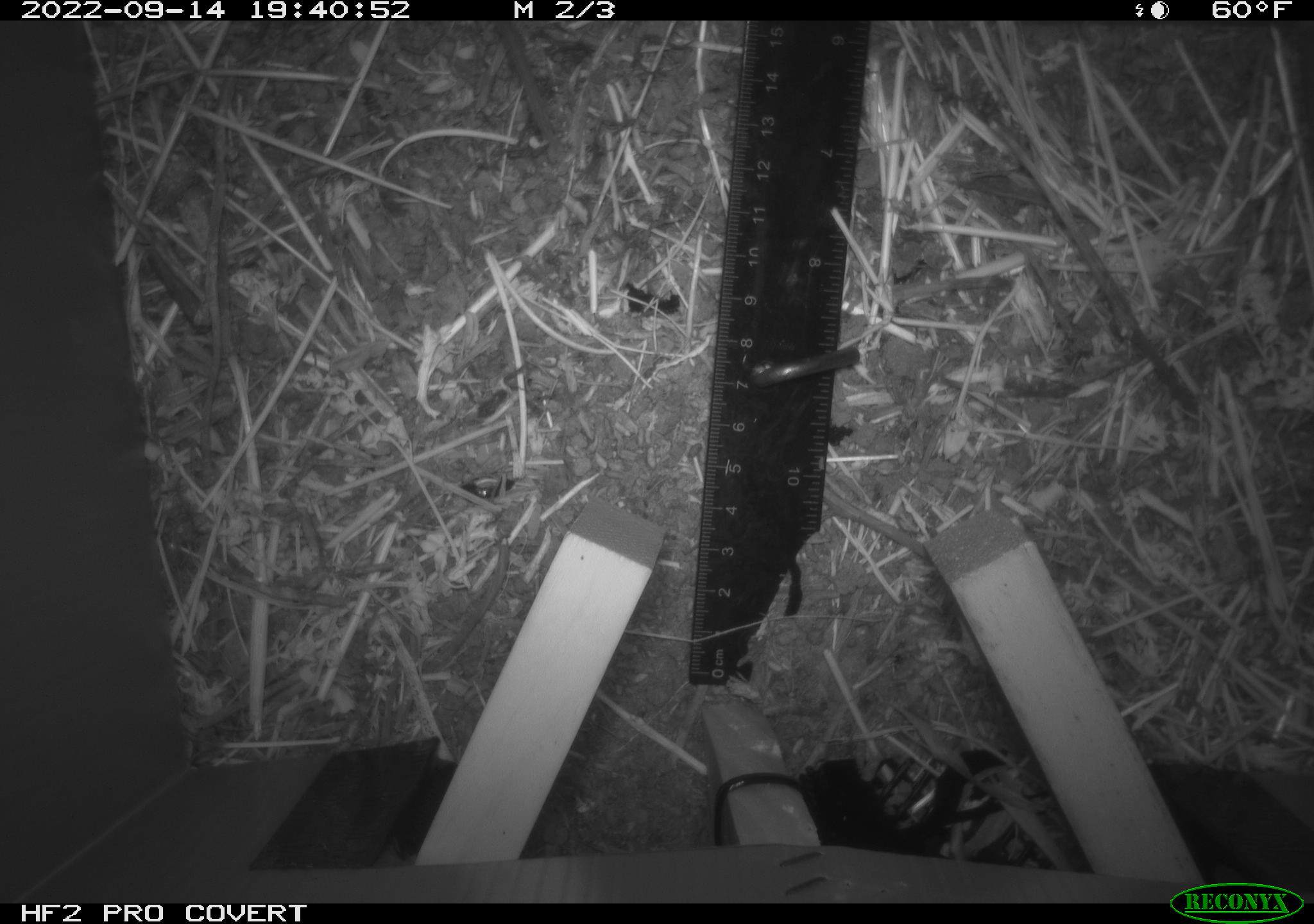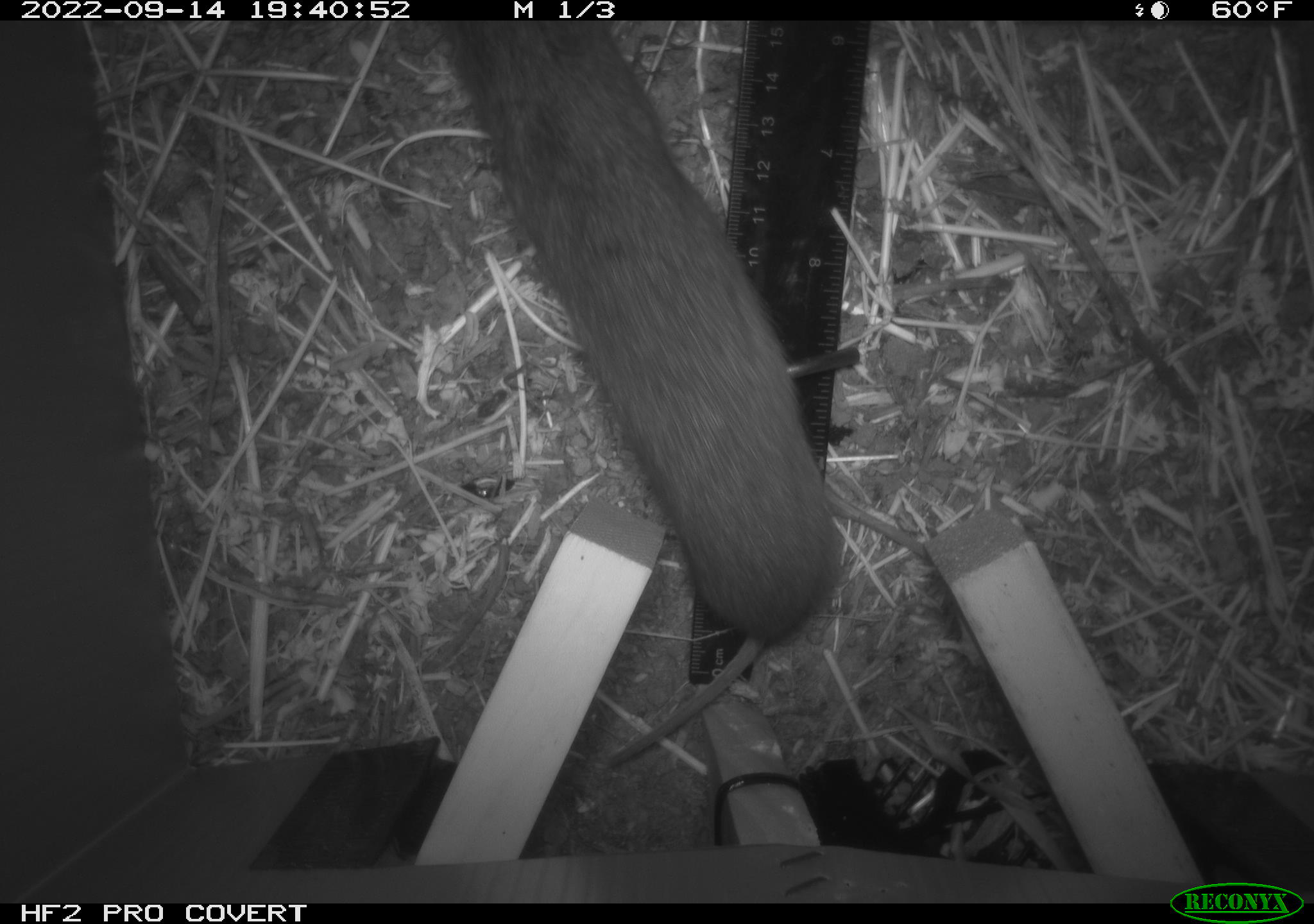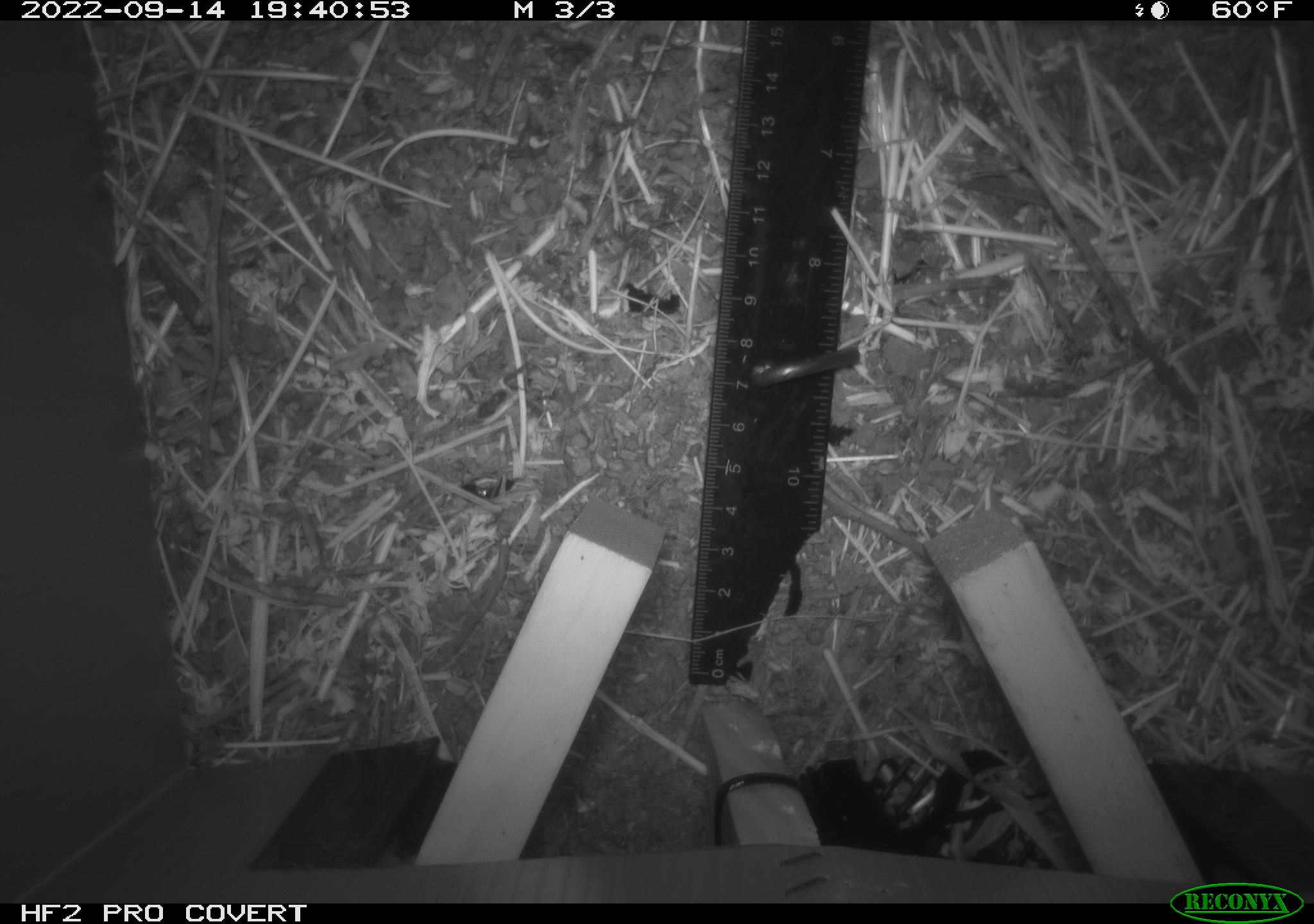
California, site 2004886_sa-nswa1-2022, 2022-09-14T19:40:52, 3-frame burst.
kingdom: Animalia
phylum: Chordata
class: Mammalia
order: Rodentia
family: Cricetidae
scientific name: Cricetidae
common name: hamsters, voles, lemmings, and allies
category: cricetidae family